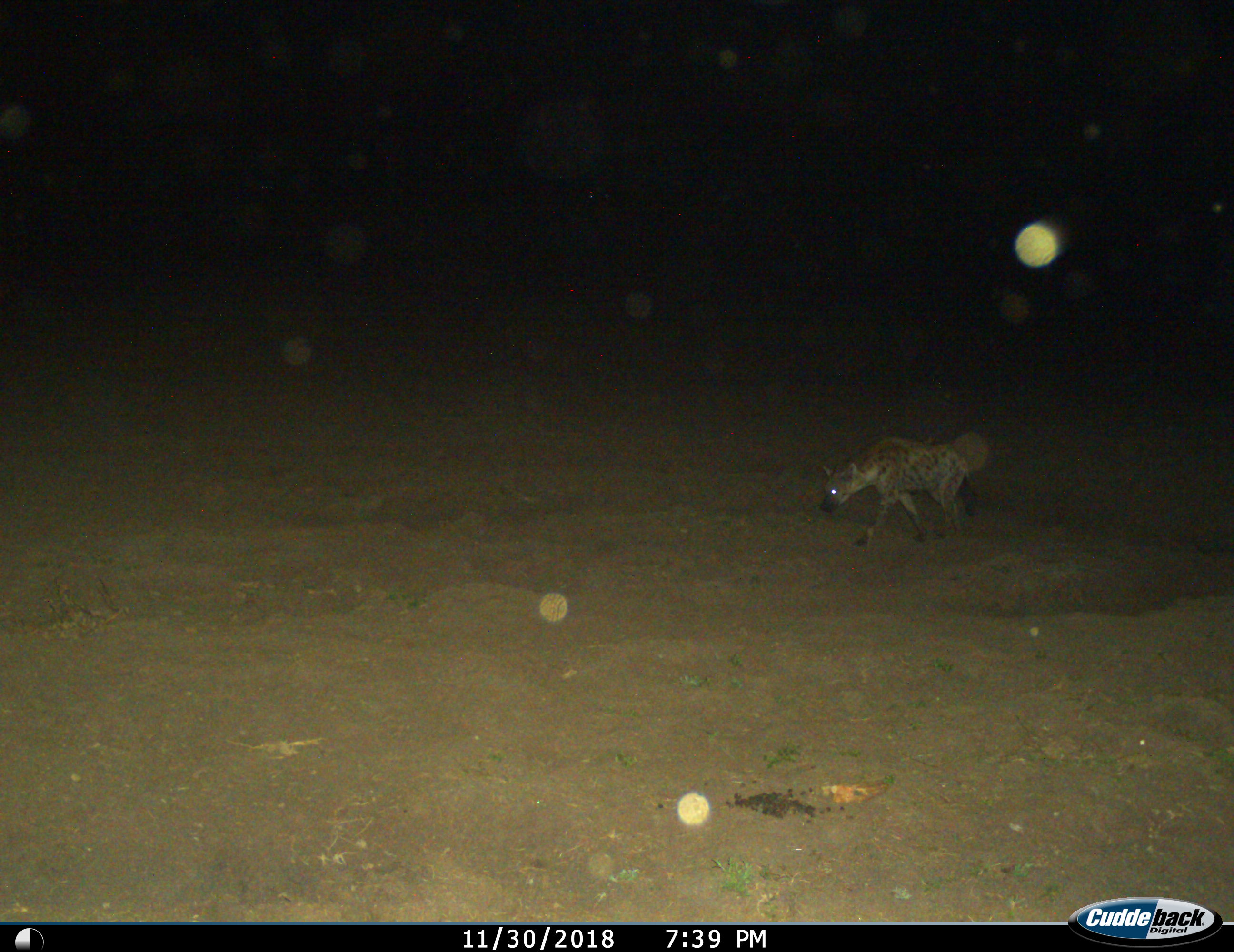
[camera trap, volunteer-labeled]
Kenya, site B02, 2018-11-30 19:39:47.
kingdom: Animalia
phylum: Chordata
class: Mammalia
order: Carnivora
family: Hyaenidae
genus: Crocuta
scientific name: Crocuta crocuta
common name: spotted hyena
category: hyenaspotted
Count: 1.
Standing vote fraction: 0%.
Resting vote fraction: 0%.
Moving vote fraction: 100%.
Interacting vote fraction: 0%.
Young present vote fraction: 0%.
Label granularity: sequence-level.